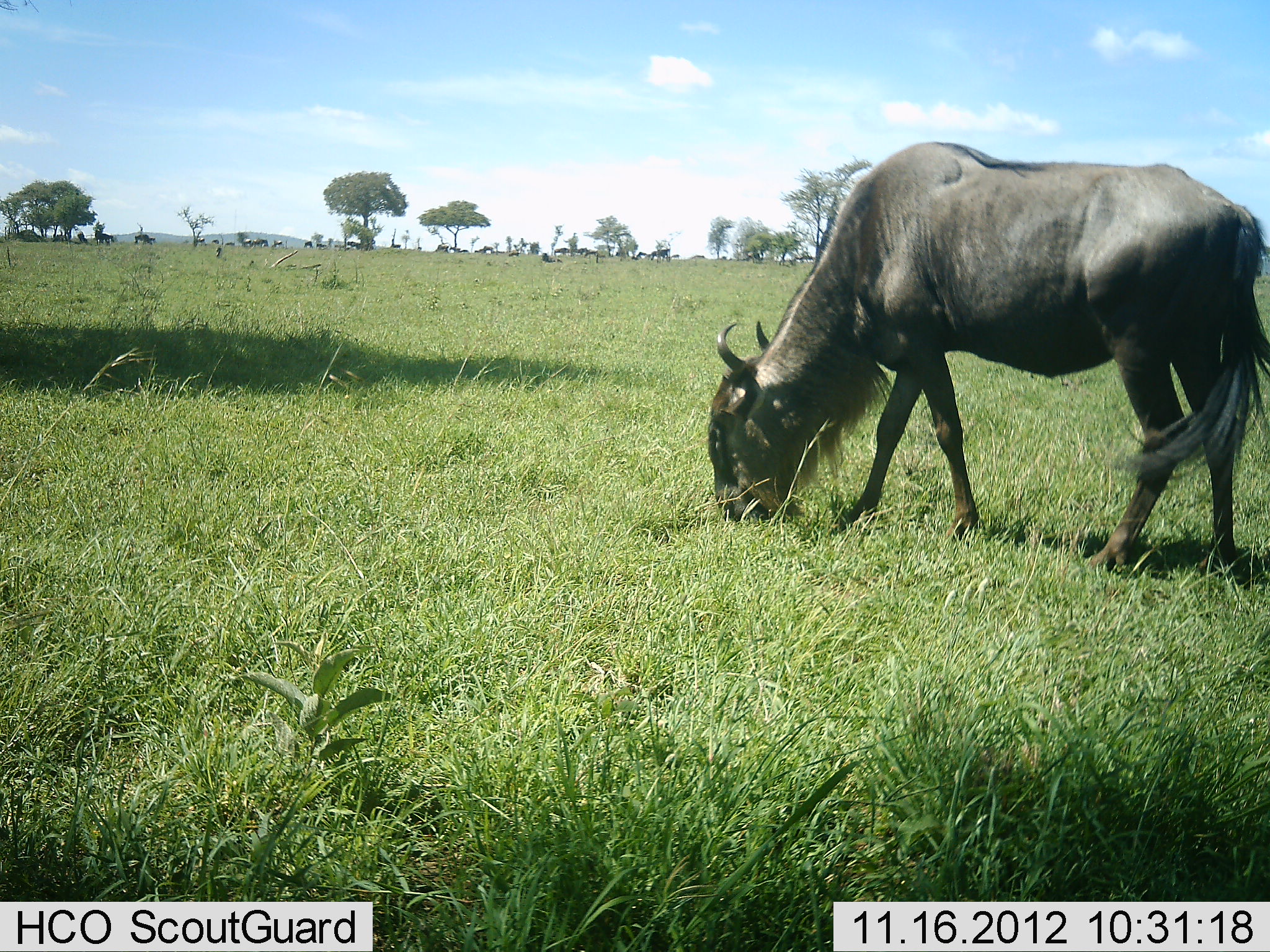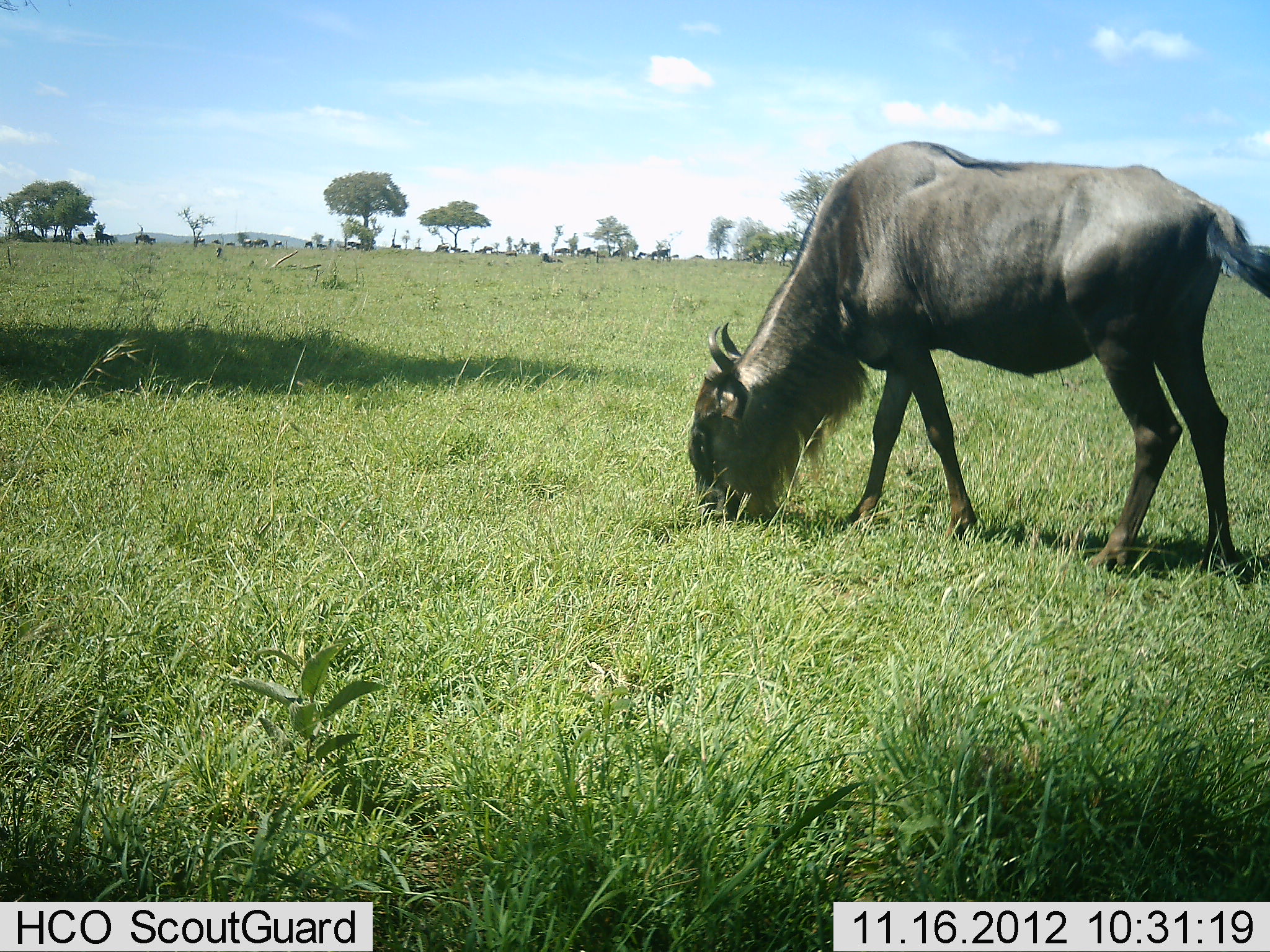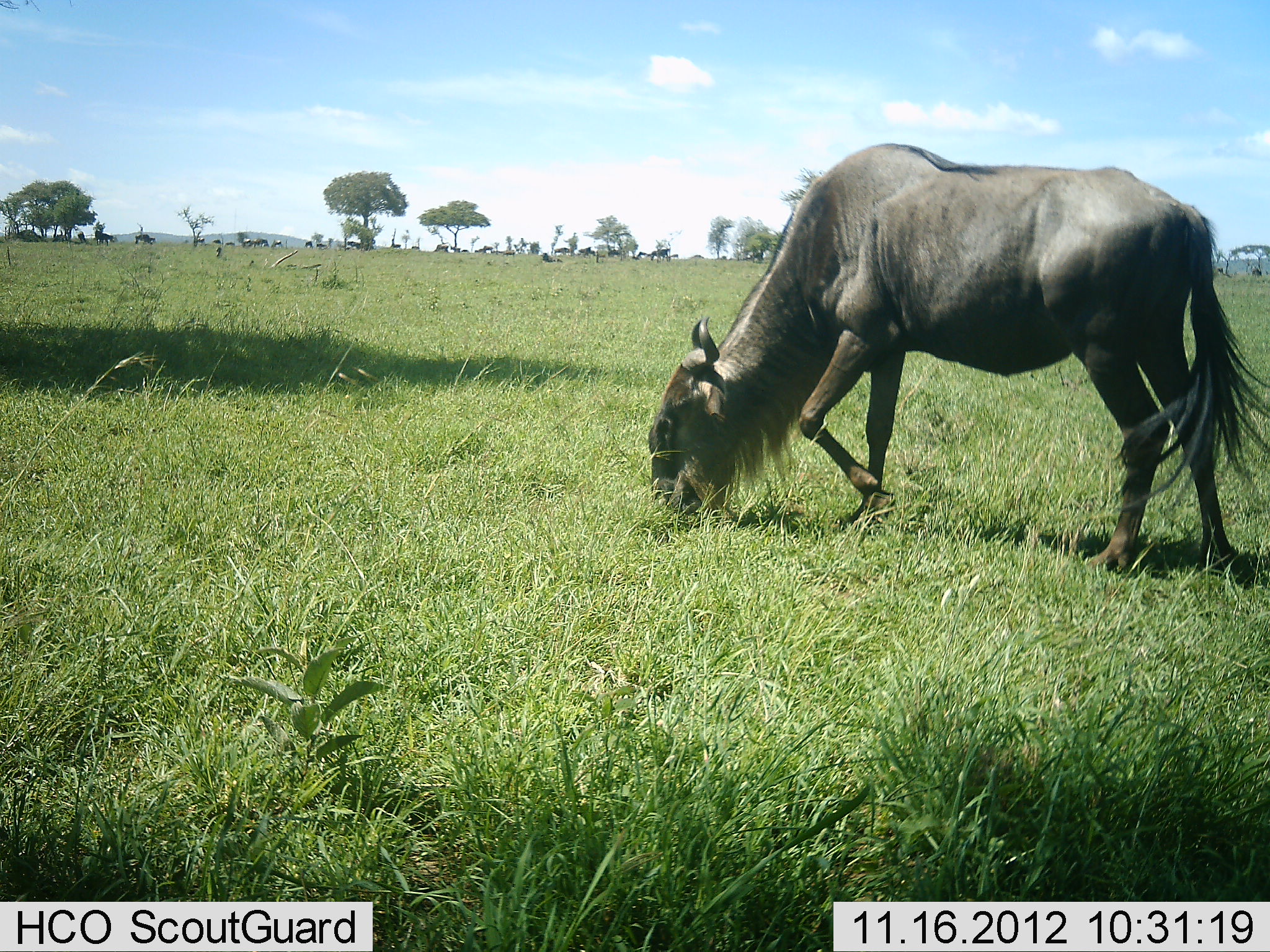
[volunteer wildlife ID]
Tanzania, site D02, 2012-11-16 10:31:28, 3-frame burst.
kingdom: Animalia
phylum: Chordata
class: Mammalia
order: Artiodactyla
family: Bovidae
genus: Connochaetes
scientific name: Connochaetes taurinus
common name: blue wildebeest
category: wildebeest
Wildebeest (blue wildebeest) (Connochaetes taurinus), count 11-50. Behavior (volunteer vote fractions): standing 50%, resting 10%, moving 30%, interacting 10%. Young present (vote fraction): 0%. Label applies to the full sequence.